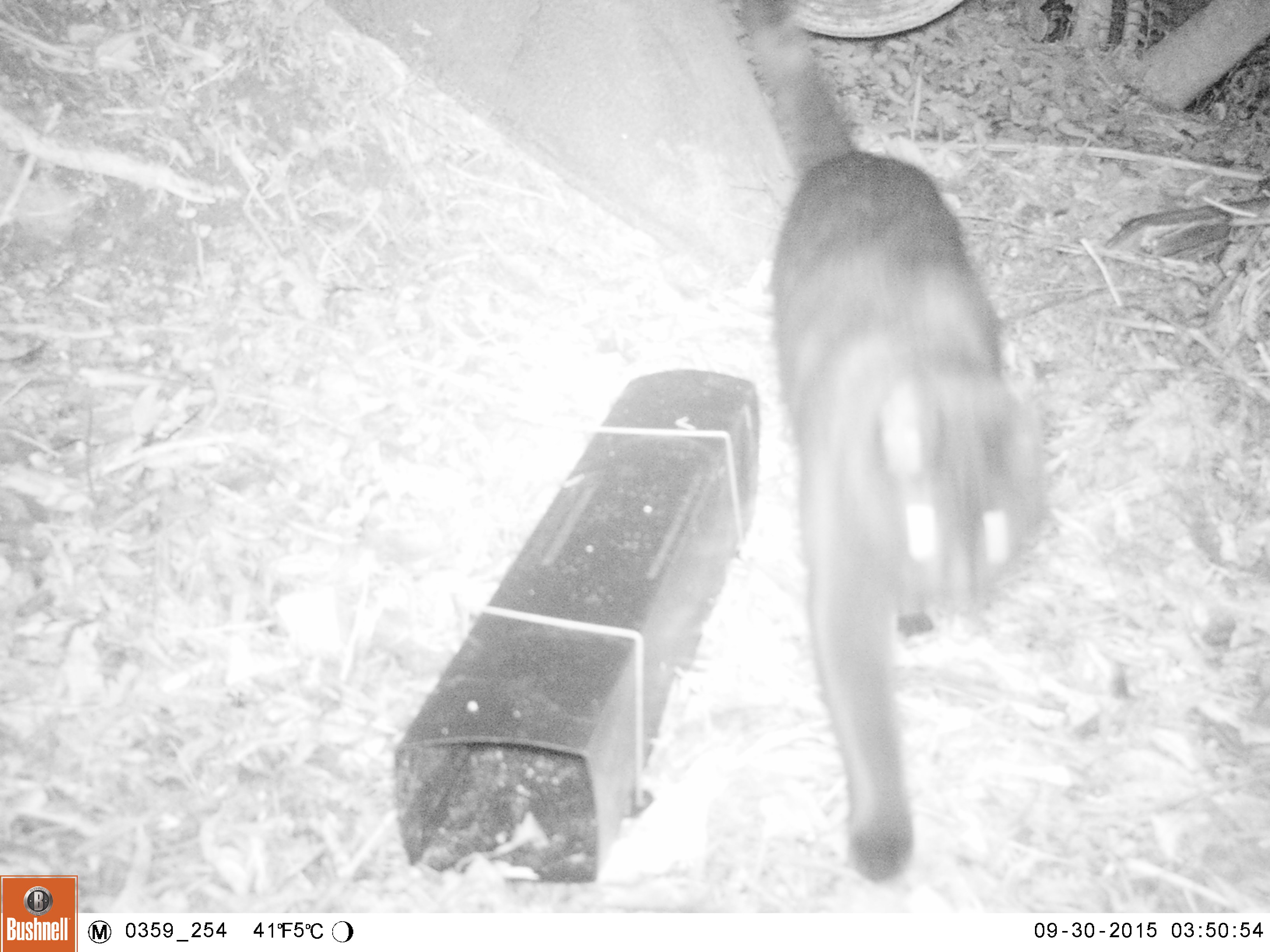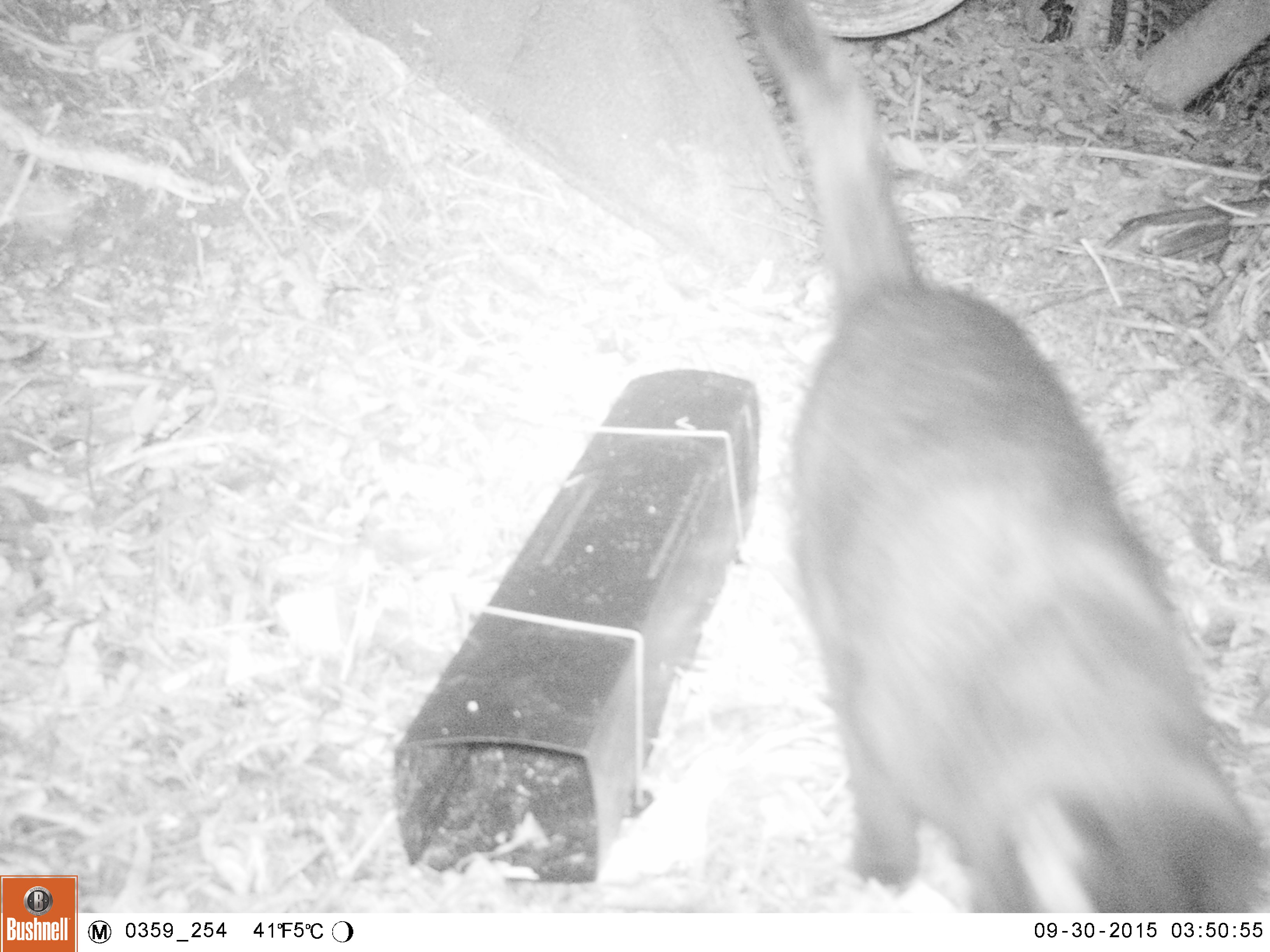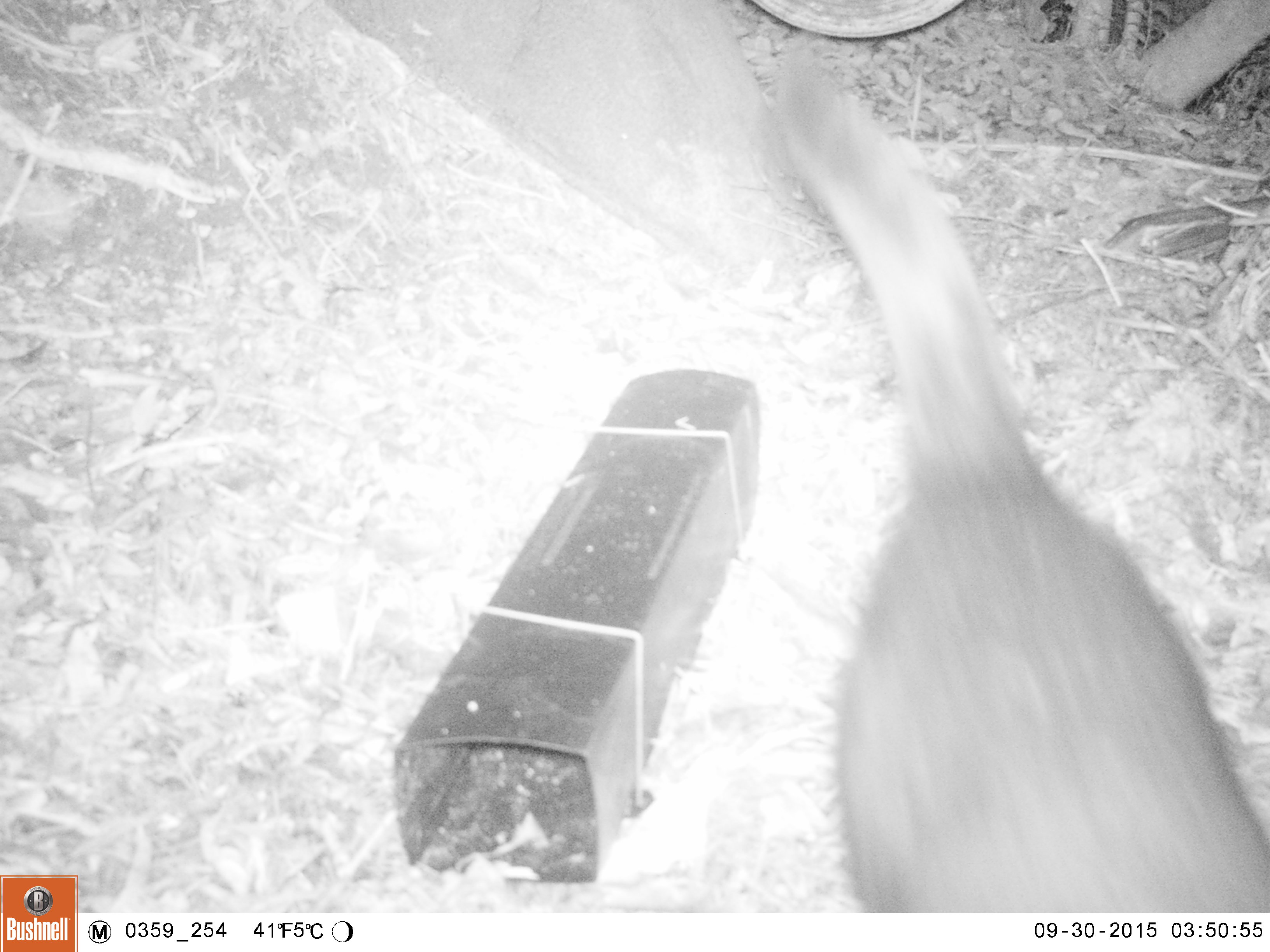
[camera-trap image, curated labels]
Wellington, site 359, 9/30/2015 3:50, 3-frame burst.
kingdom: Animalia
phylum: Chordata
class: Mammalia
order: Carnivora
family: Felidae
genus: Felis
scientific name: Felis catus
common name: cat